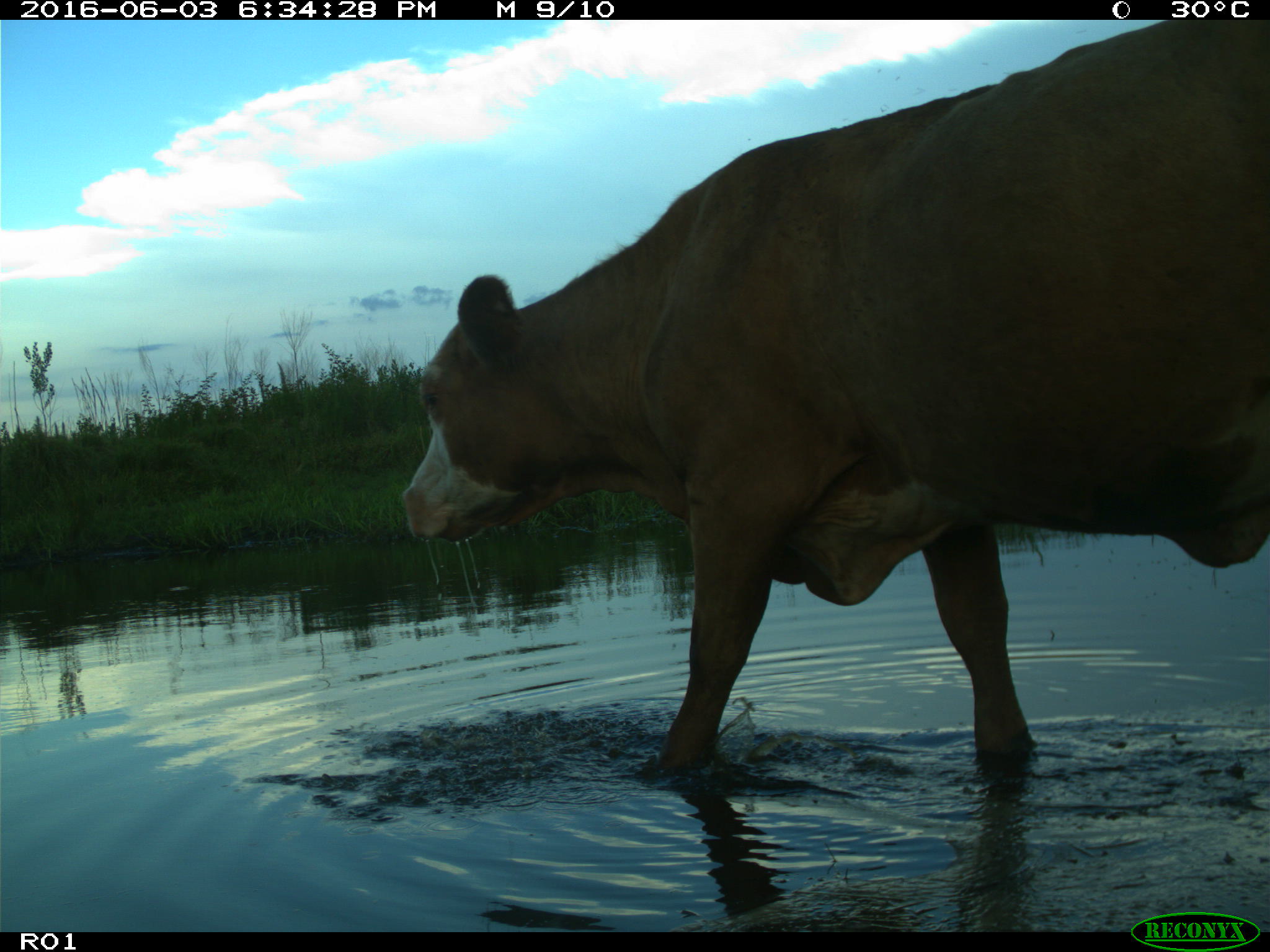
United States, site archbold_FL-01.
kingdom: Animalia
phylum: Chordata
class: Mammalia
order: Artiodactyla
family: Bovidae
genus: Bos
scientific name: Bos taurus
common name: domestic cow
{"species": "Bos taurus (domestic cow)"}